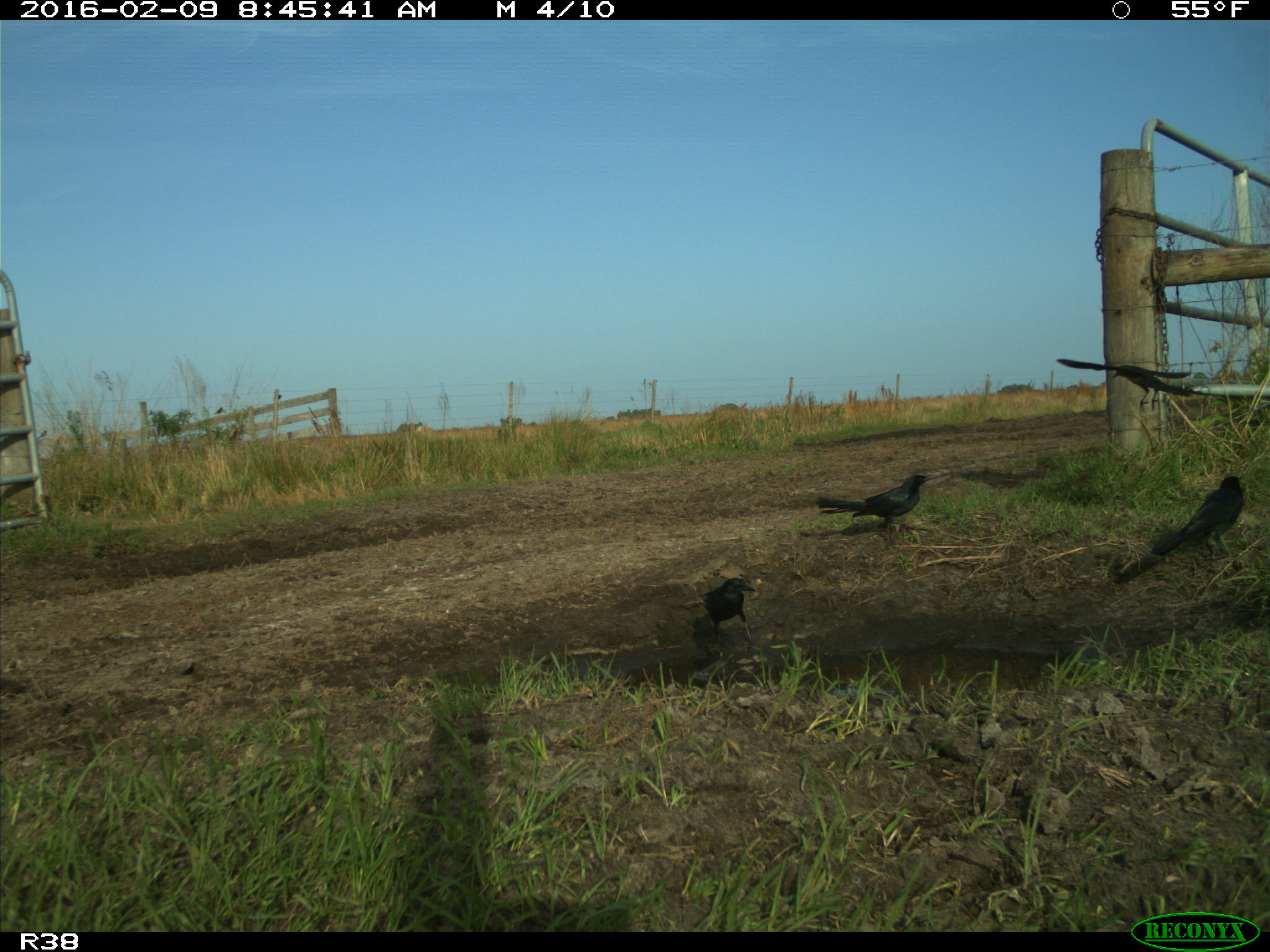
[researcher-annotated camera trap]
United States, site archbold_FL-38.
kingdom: Animalia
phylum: Chordata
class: Aves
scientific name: Aves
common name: birds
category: unidentified bird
Unidentified bird (birds) (Aves).